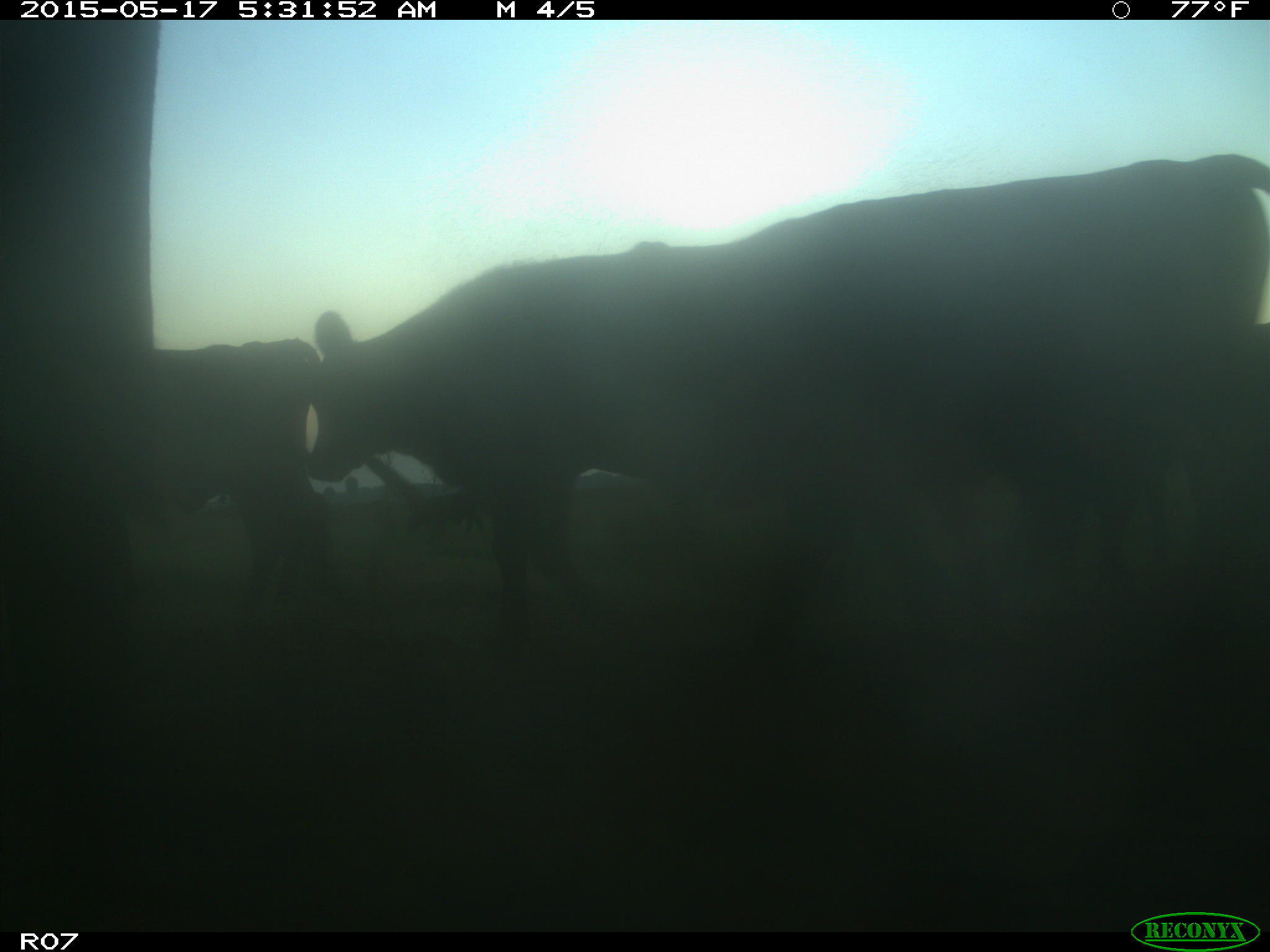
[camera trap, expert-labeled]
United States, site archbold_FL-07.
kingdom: Animalia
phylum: Chordata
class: Mammalia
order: Artiodactyla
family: Bovidae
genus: Bos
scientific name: Bos taurus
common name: domestic cow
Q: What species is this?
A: Bos taurus (domestic cow).